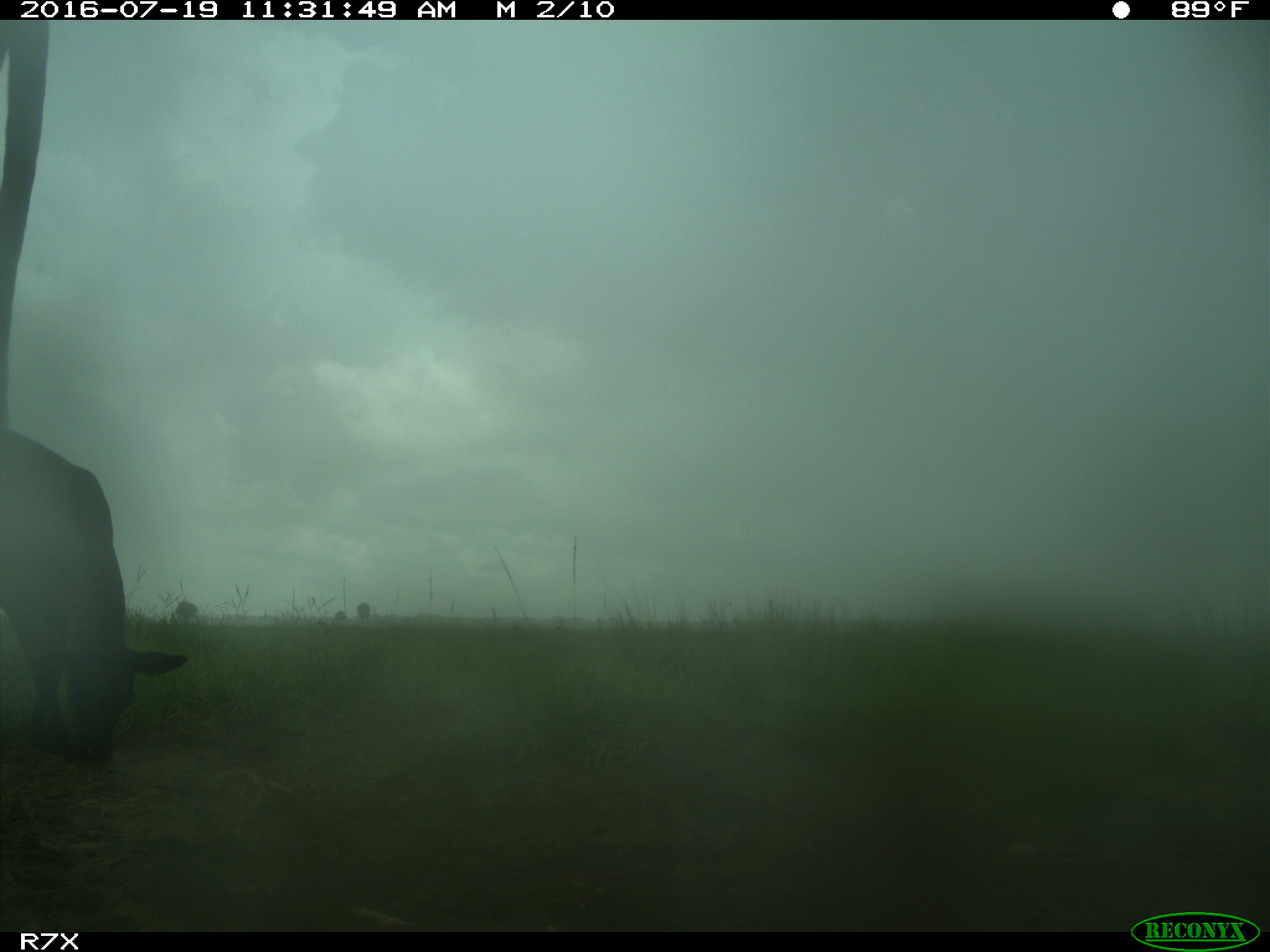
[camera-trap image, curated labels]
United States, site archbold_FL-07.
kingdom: Animalia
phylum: Chordata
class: Mammalia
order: Artiodactyla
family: Bovidae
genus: Bos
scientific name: Bos taurus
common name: domestic cow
Bos taurus (domestic cow).